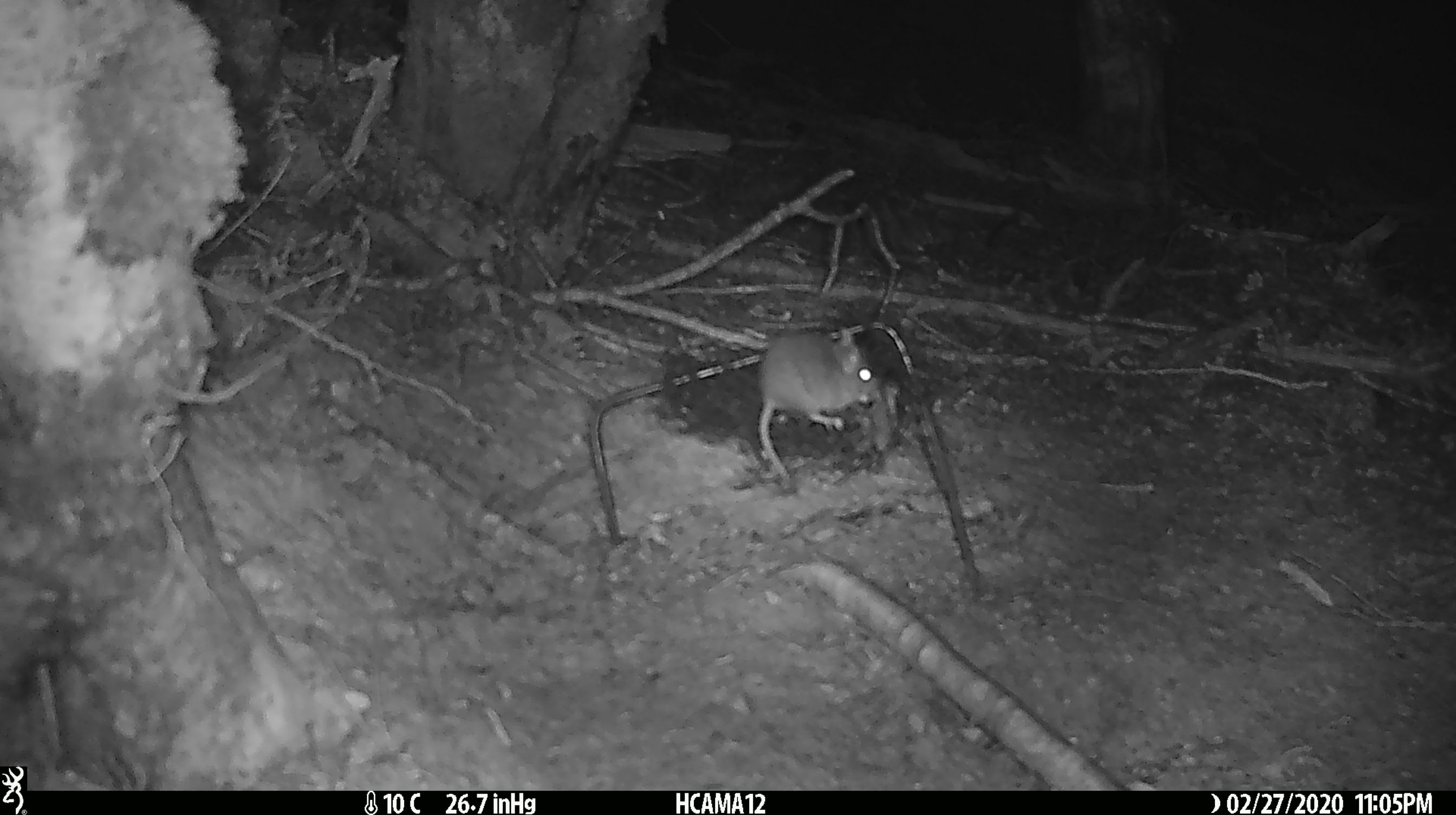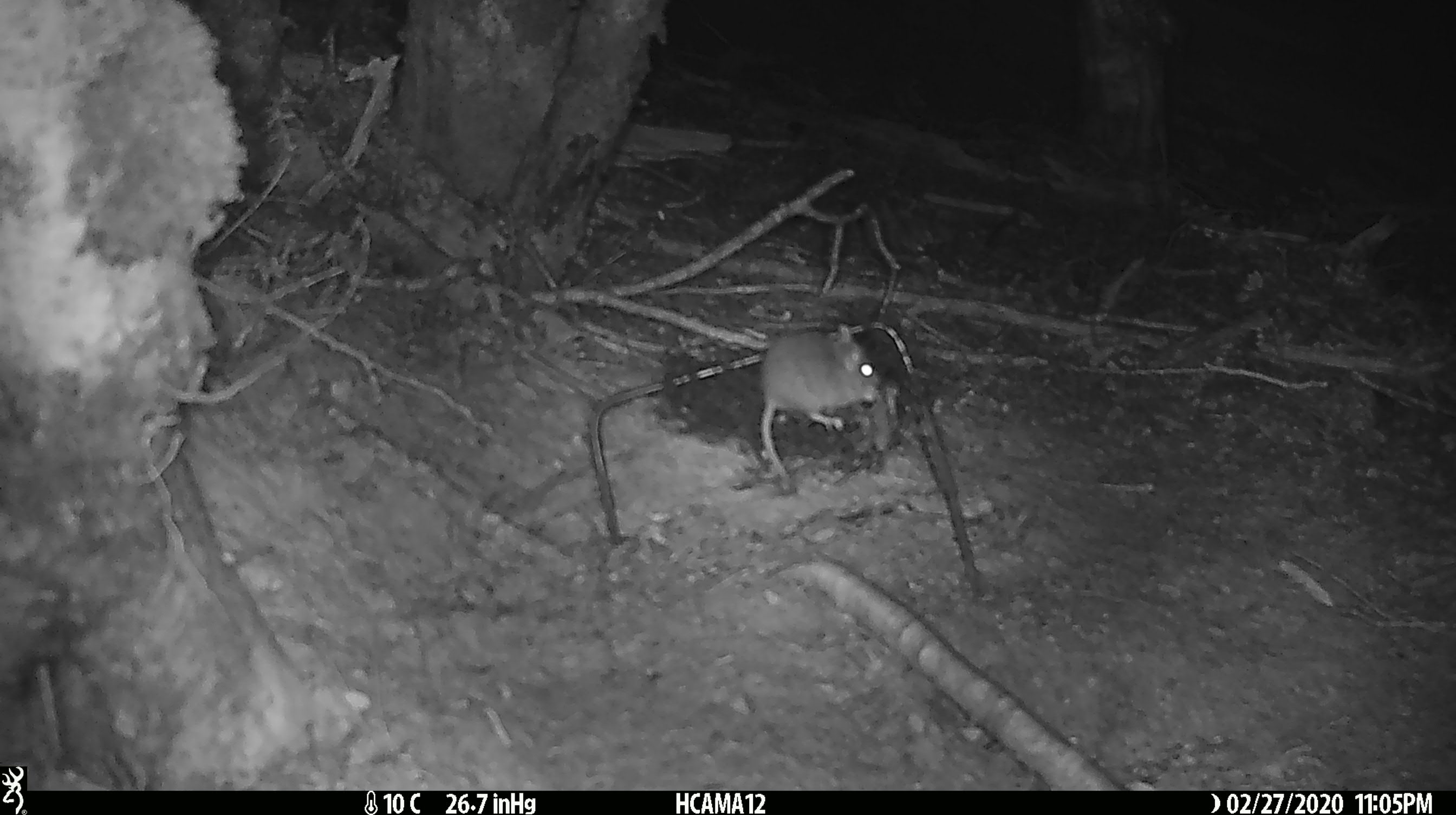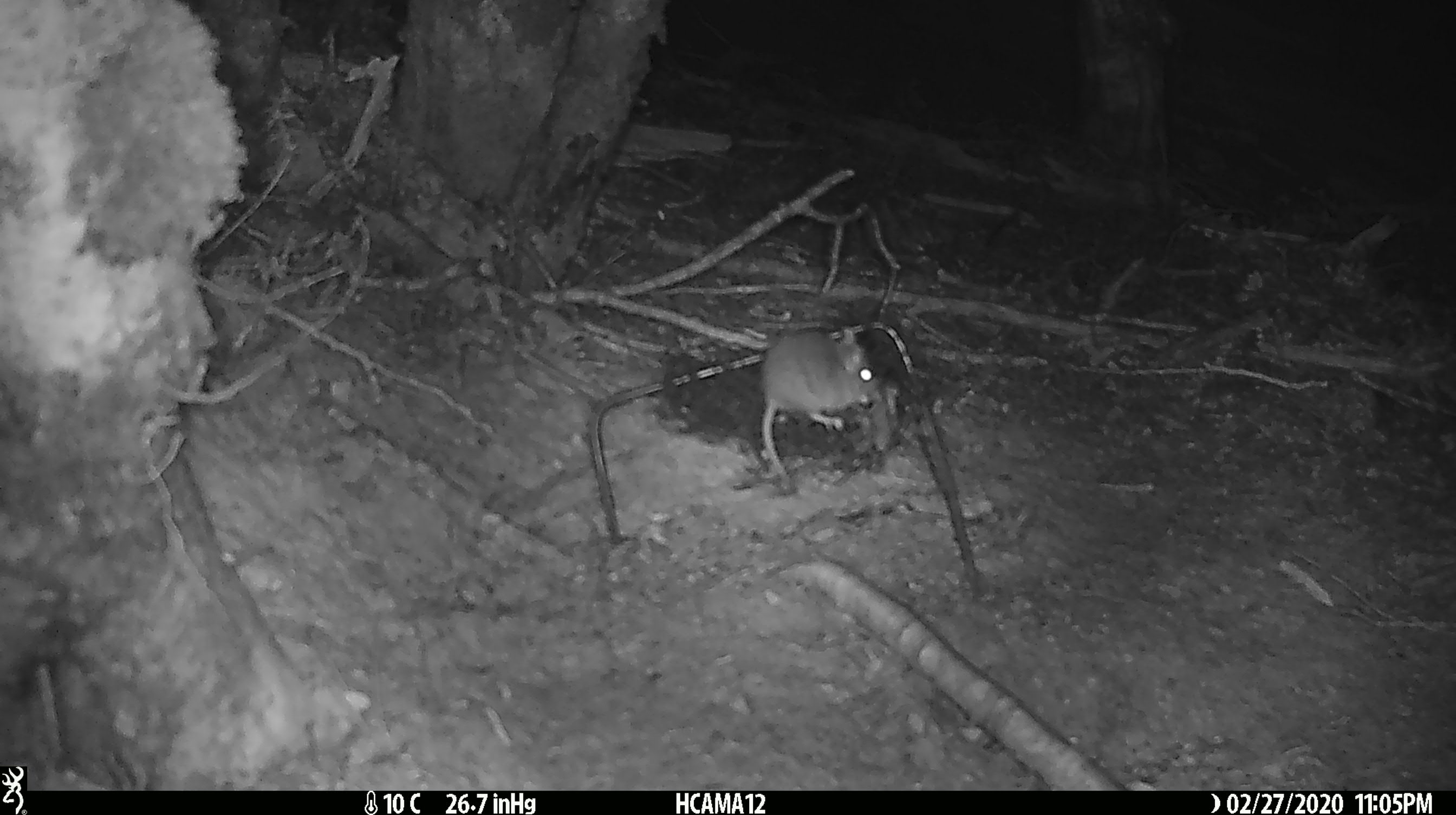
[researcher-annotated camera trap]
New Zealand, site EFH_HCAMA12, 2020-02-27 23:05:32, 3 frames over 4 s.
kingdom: Animalia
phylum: Chordata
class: Mammalia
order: Rodentia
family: Muridae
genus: Mus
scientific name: Mus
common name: mouse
Mouse (Mus).